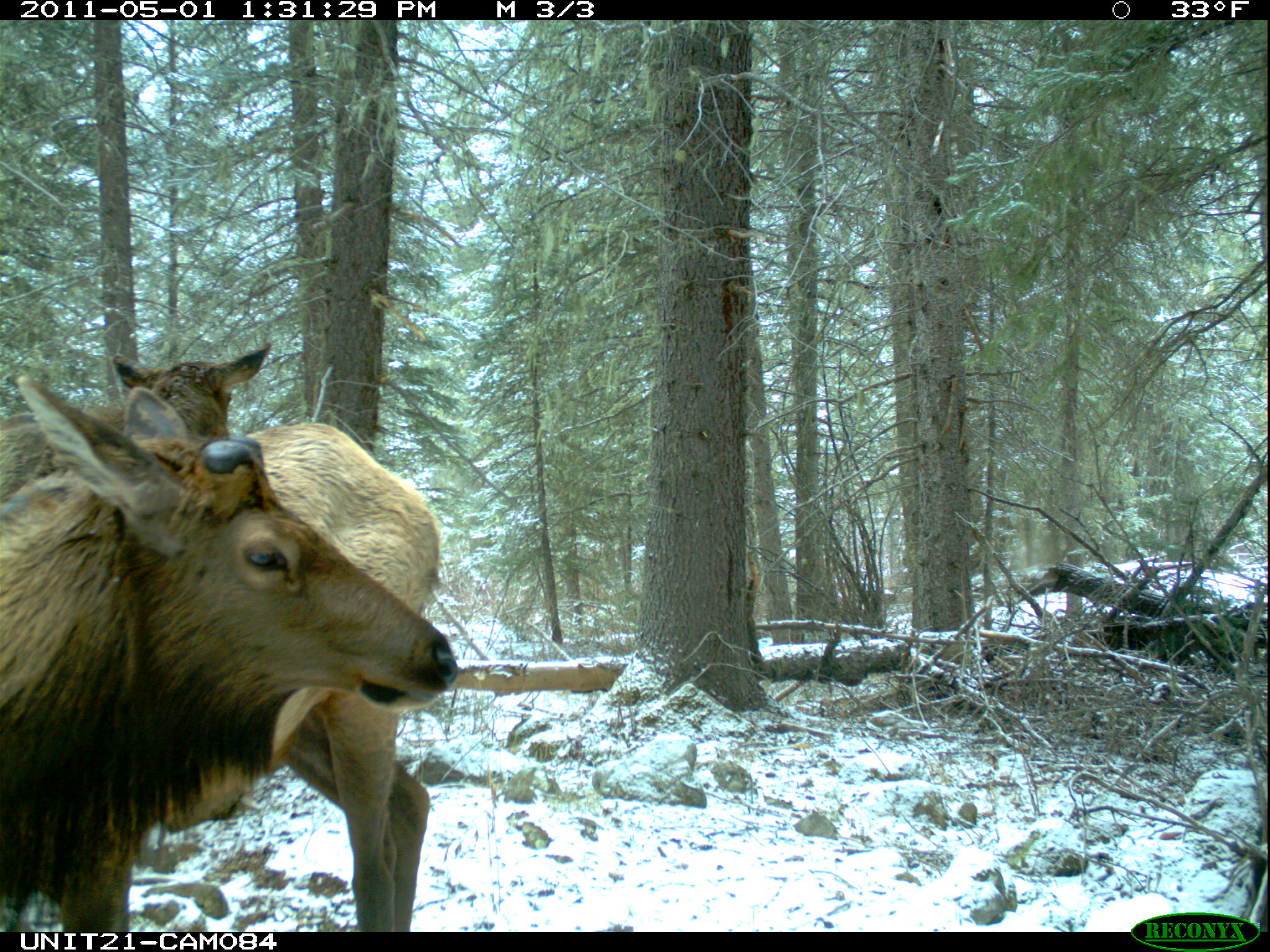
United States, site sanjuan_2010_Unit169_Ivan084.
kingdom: Animalia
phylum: Chordata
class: Mammalia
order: Artiodactyla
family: Cervidae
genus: Cervus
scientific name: Cervus elaphus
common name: red deer